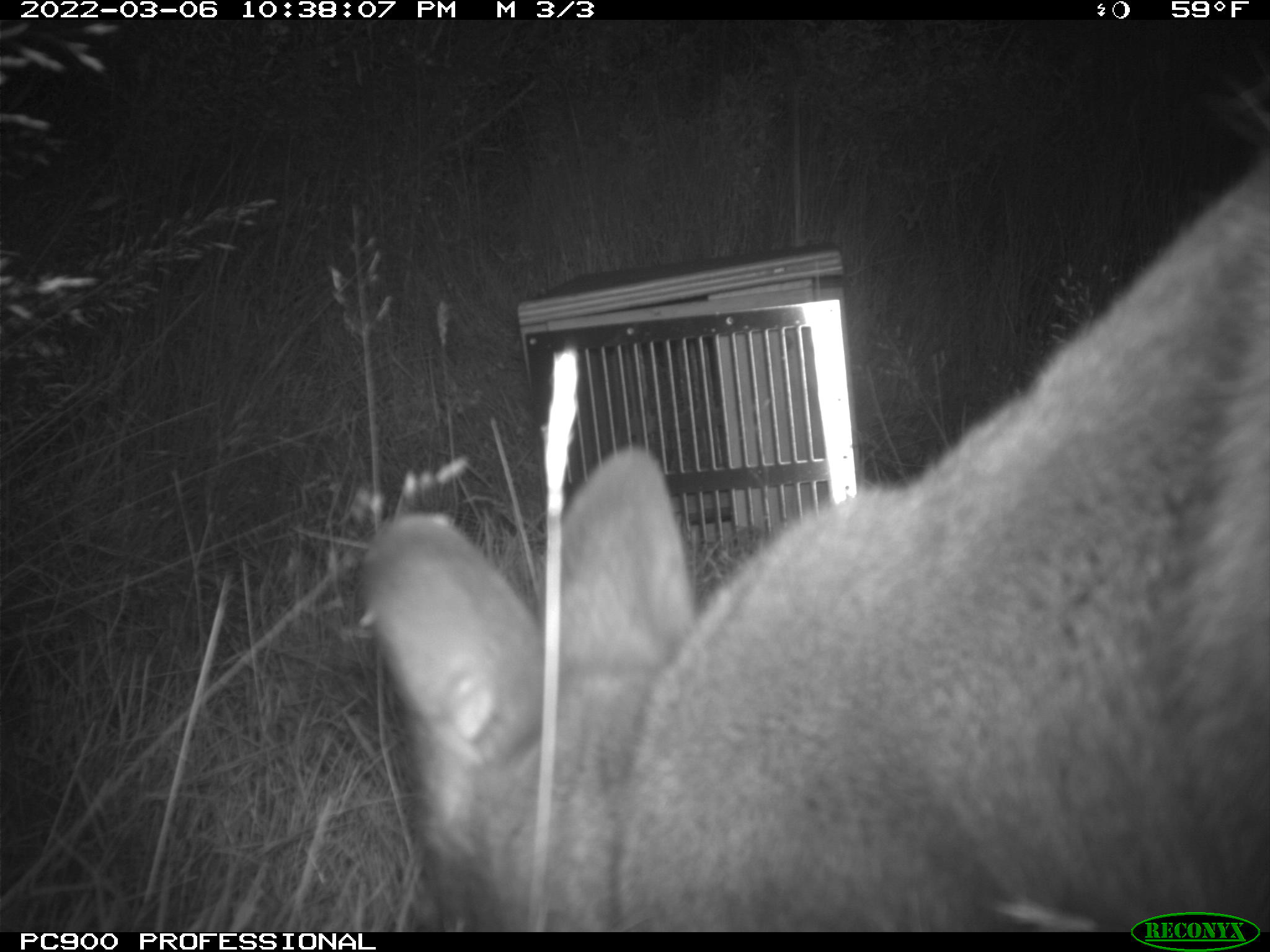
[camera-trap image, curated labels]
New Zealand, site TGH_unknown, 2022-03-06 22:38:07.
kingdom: Animalia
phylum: Chordata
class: Mammalia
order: Diprotodontia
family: Macropodidae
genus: Notamacropus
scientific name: Notamacropus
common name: wallaby